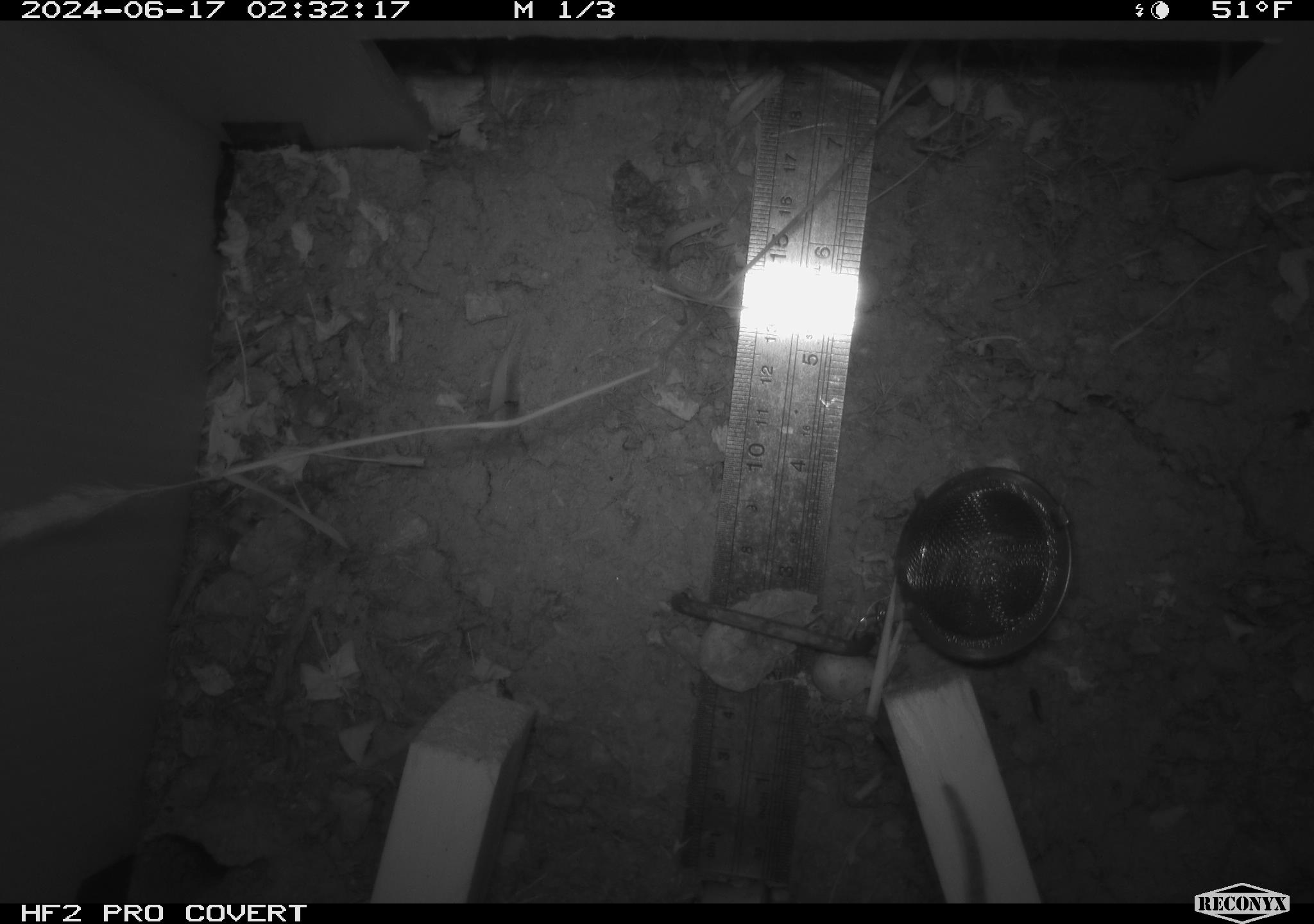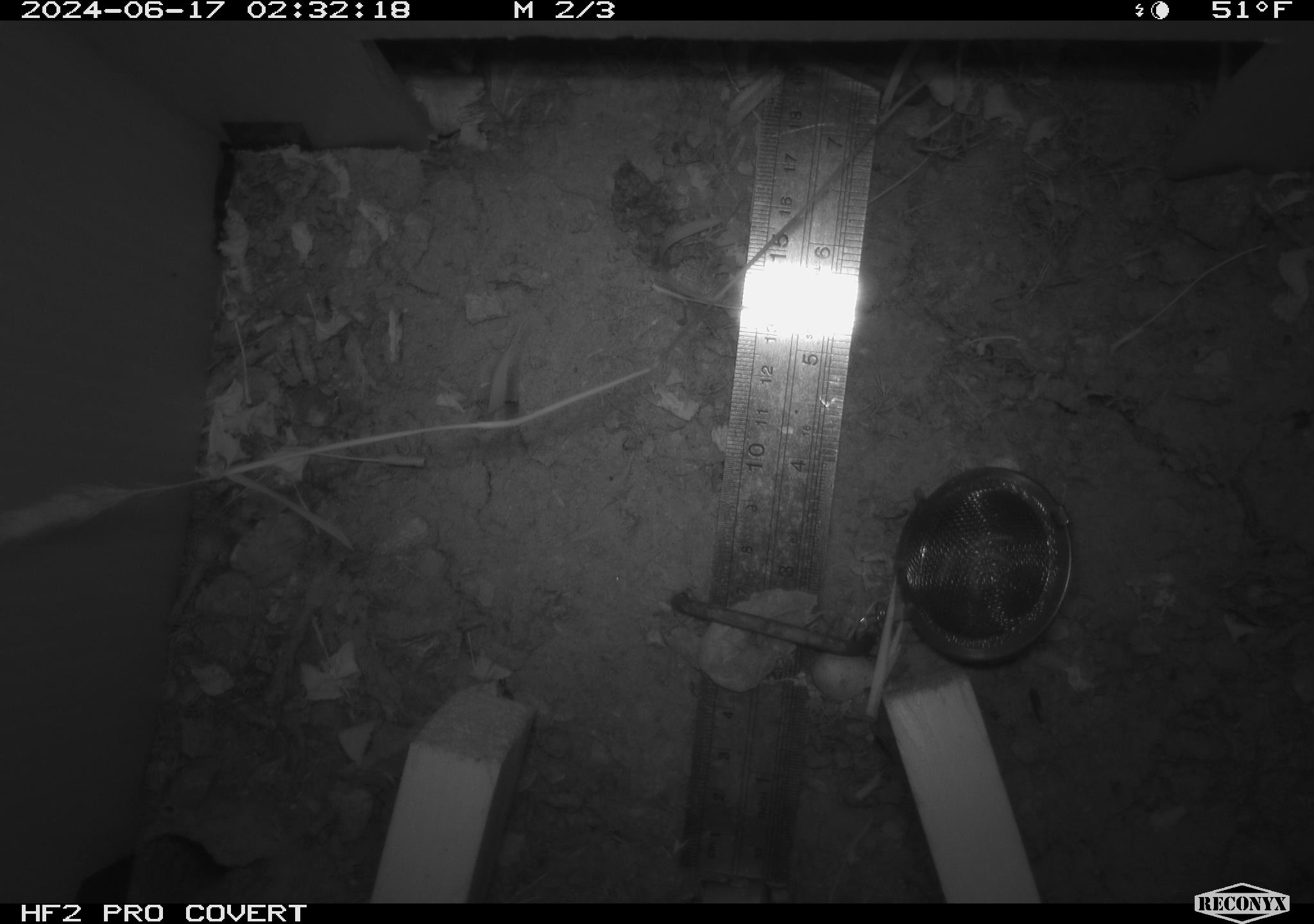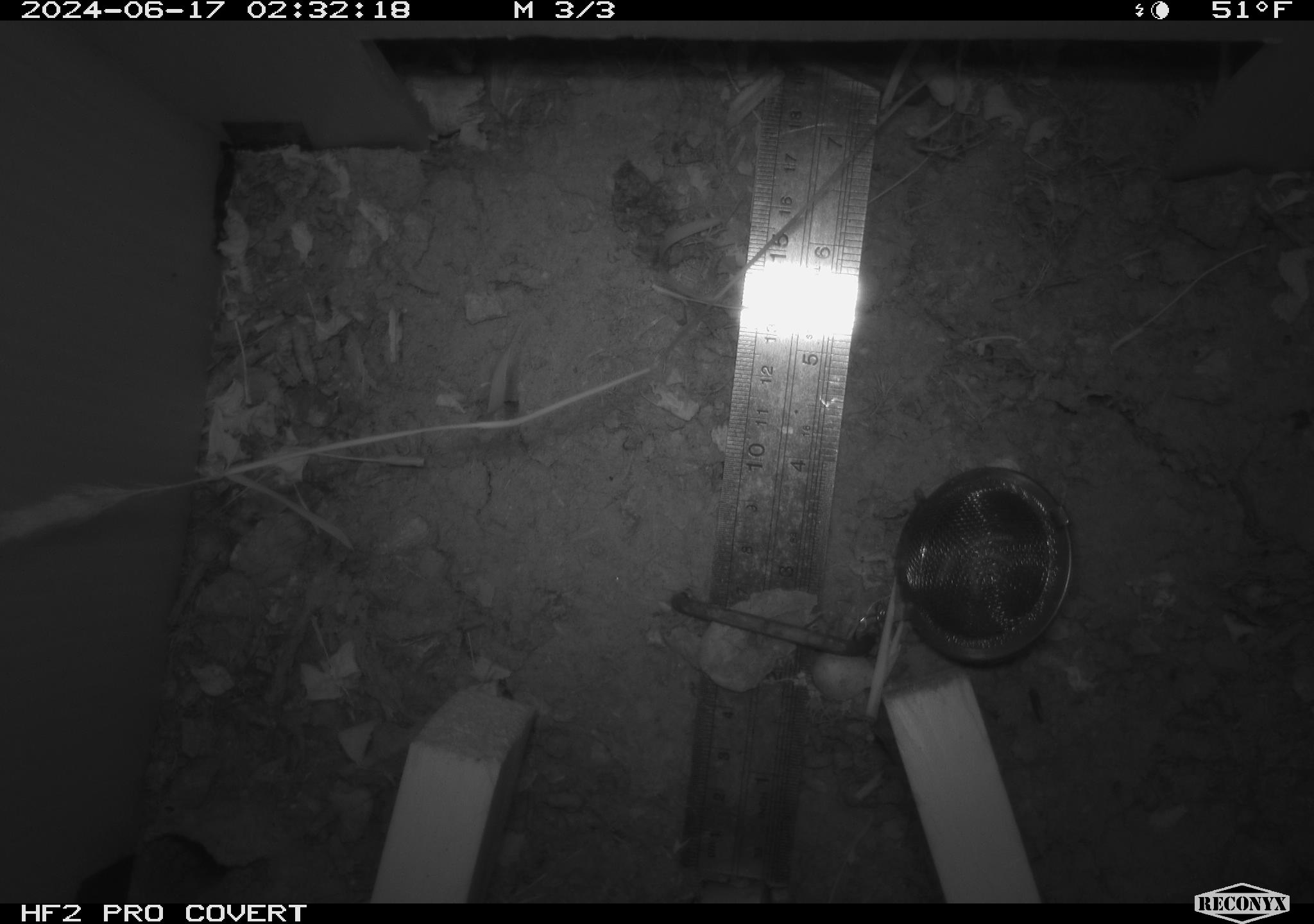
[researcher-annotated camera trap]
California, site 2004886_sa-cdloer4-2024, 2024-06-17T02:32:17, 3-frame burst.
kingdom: Animalia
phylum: Chordata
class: Mammalia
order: Rodentia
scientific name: Rodentia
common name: rodent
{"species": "rodent (Rodentia)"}